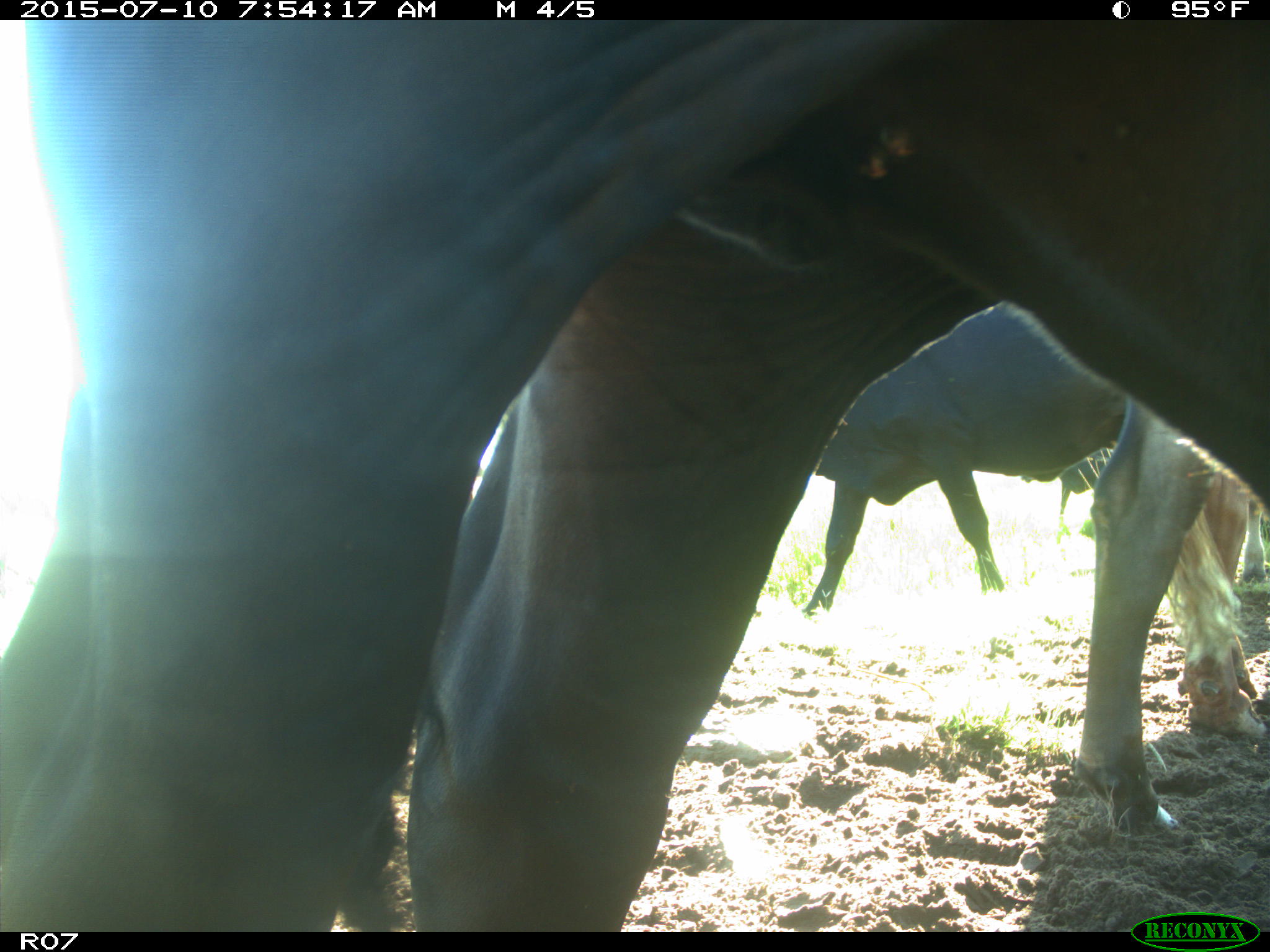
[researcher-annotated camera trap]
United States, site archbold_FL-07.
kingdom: Animalia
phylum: Chordata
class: Mammalia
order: Artiodactyla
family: Bovidae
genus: Bos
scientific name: Bos taurus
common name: domestic cow